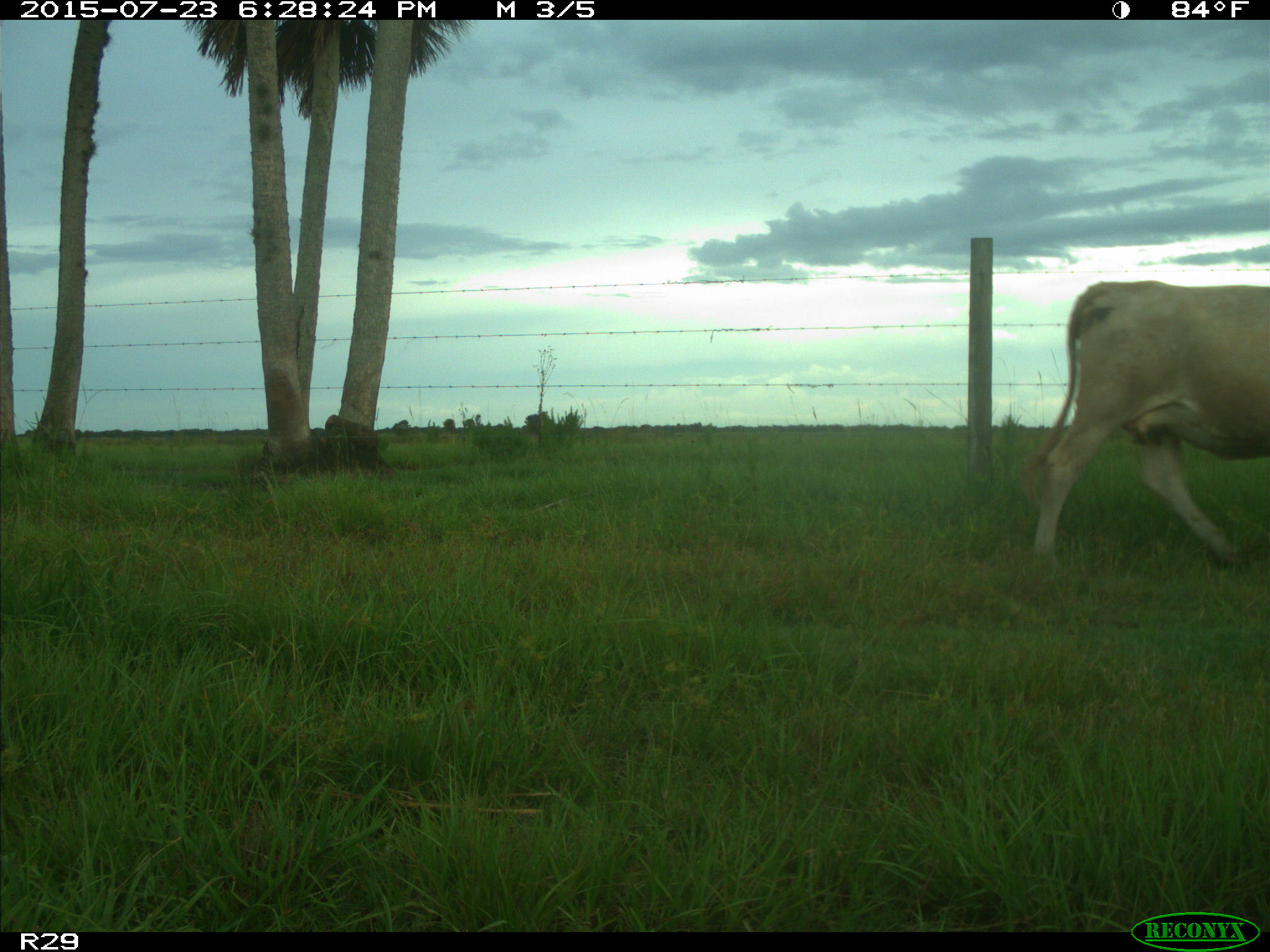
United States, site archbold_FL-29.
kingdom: Animalia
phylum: Chordata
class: Mammalia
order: Artiodactyla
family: Bovidae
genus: Bos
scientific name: Bos taurus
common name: domestic cow